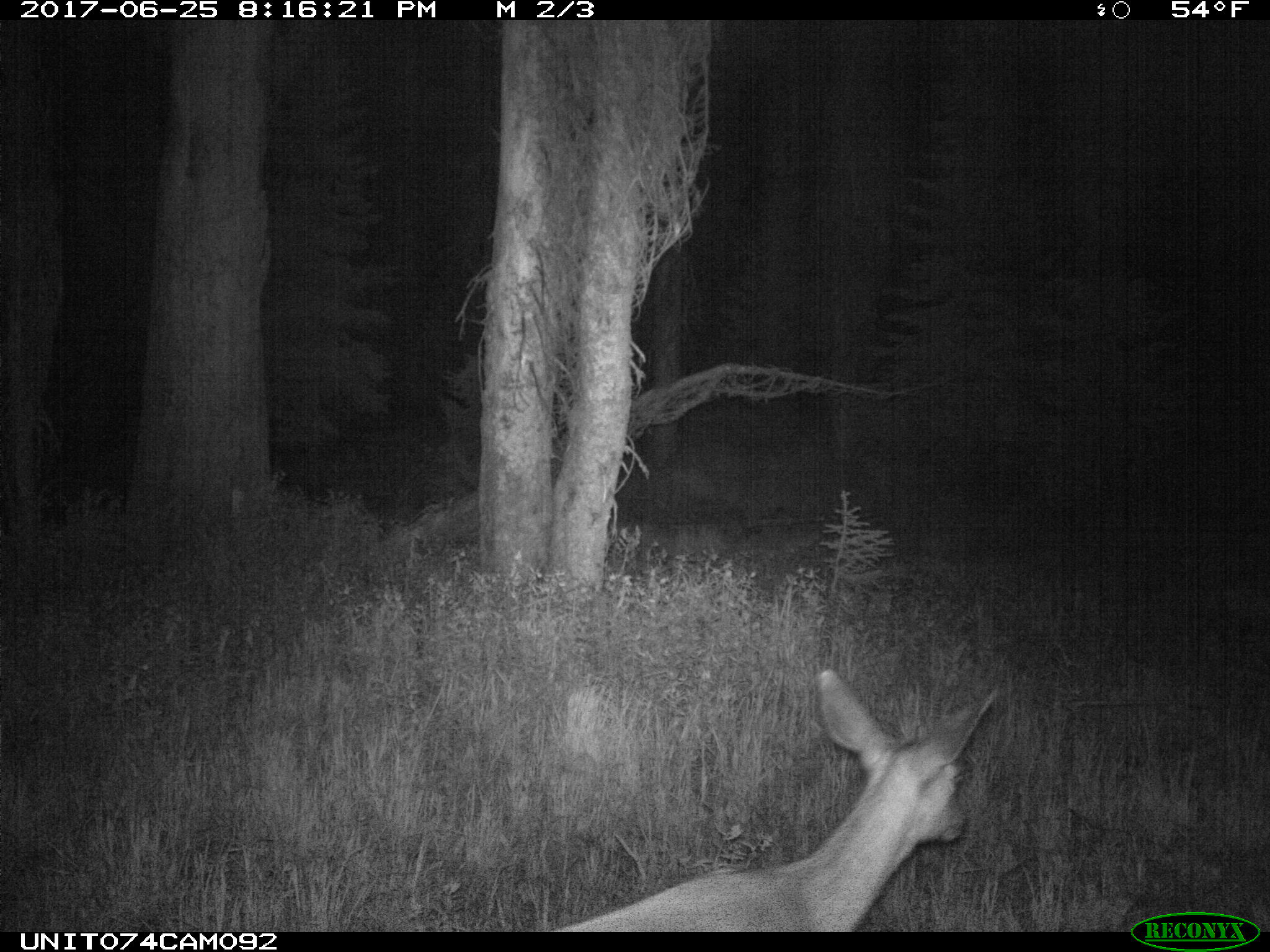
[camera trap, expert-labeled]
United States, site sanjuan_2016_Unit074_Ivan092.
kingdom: Animalia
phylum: Chordata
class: Mammalia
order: Artiodactyla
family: Cervidae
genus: Odocoileus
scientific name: Odocoileus hemionus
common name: mule deer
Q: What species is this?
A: Odocoileus hemionus (mule deer).